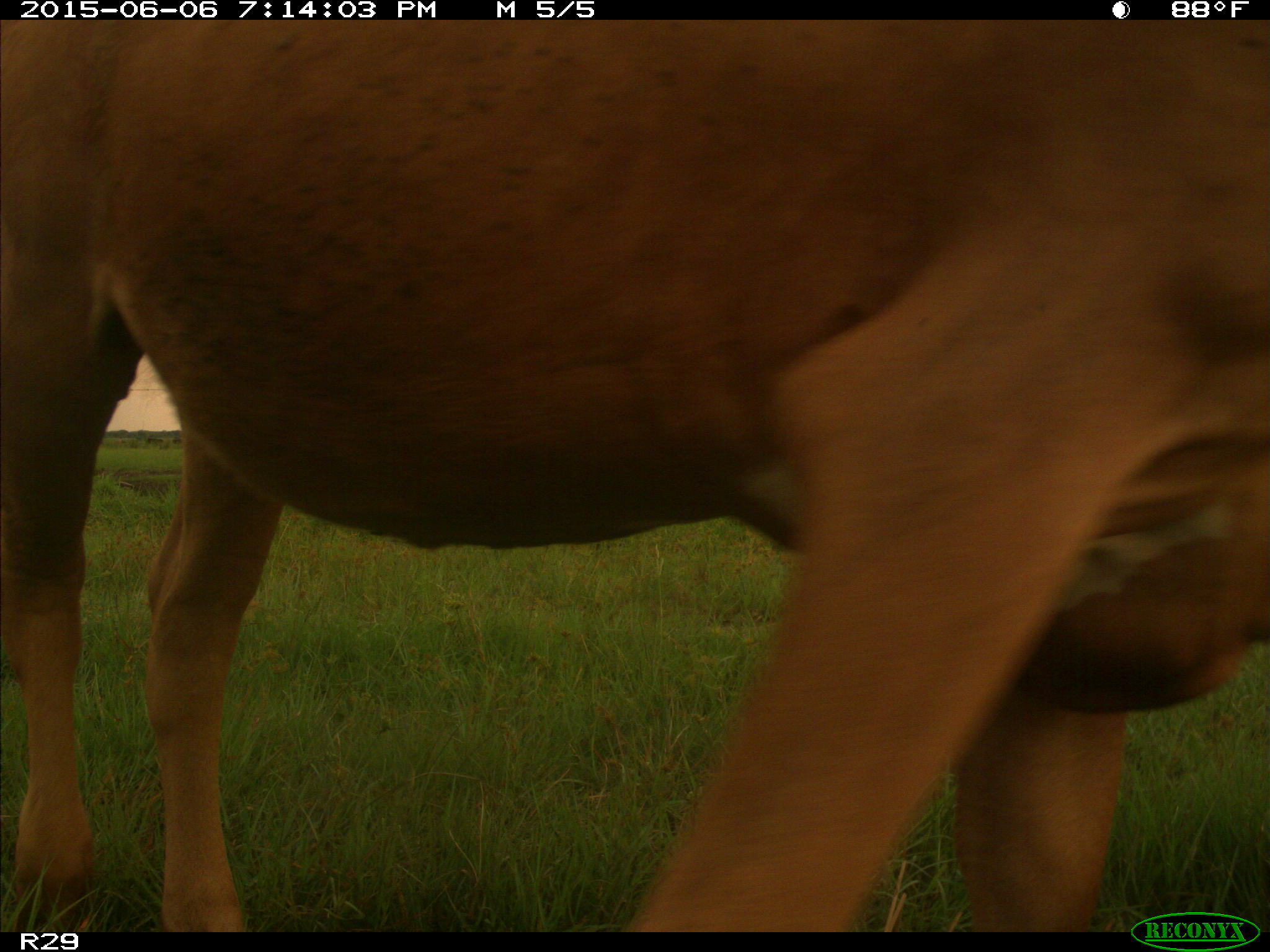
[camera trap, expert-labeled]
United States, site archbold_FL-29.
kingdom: Animalia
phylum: Chordata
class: Mammalia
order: Artiodactyla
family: Bovidae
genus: Bos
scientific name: Bos taurus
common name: domestic cow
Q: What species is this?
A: Bos taurus (domestic cow).